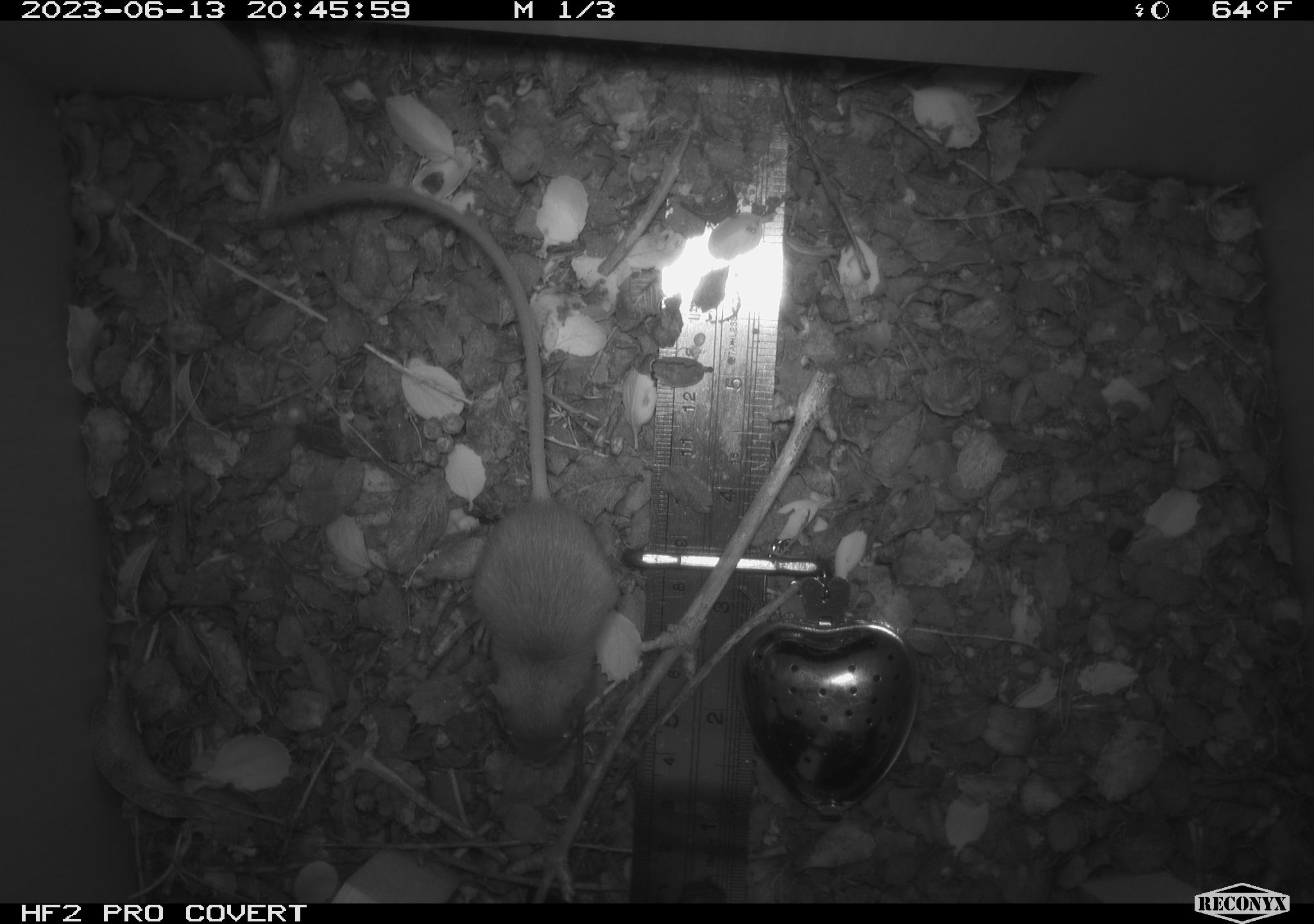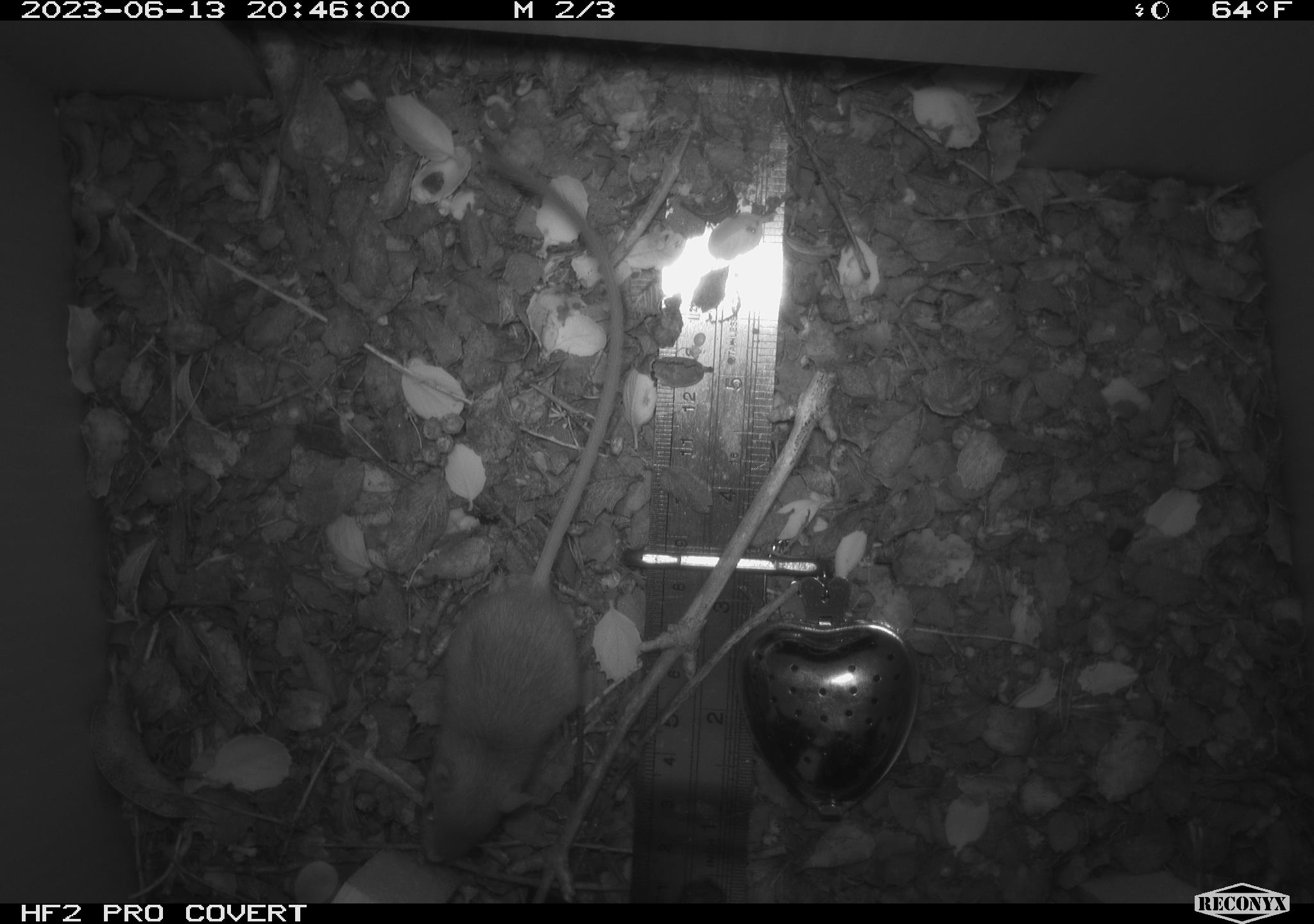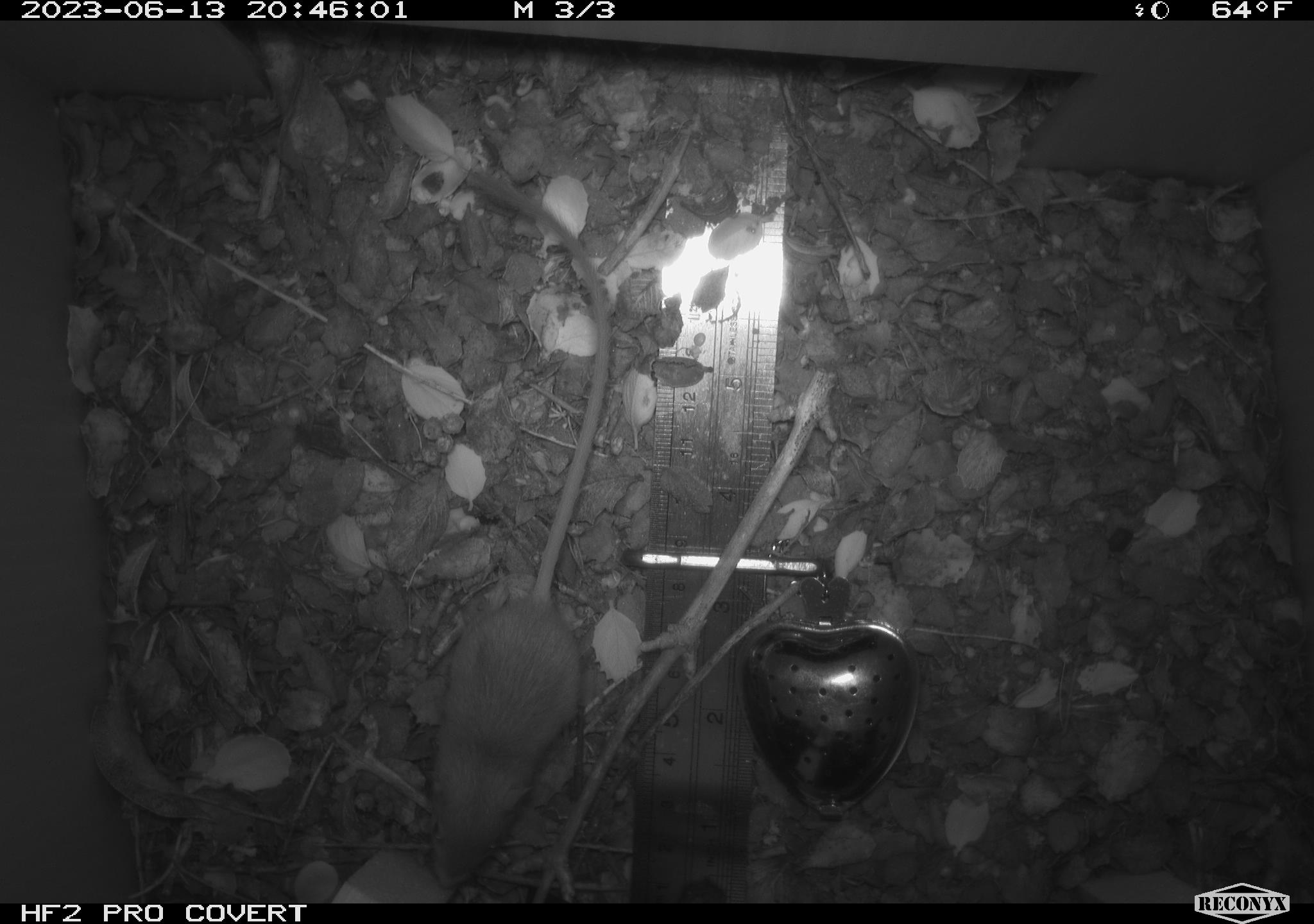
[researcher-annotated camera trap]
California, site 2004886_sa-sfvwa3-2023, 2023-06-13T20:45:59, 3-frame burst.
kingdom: Animalia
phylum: Chordata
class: Mammalia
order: Rodentia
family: Heteromyidae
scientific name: Heteromyidae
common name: kangaroo rats and pocket mice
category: heteromyidae family